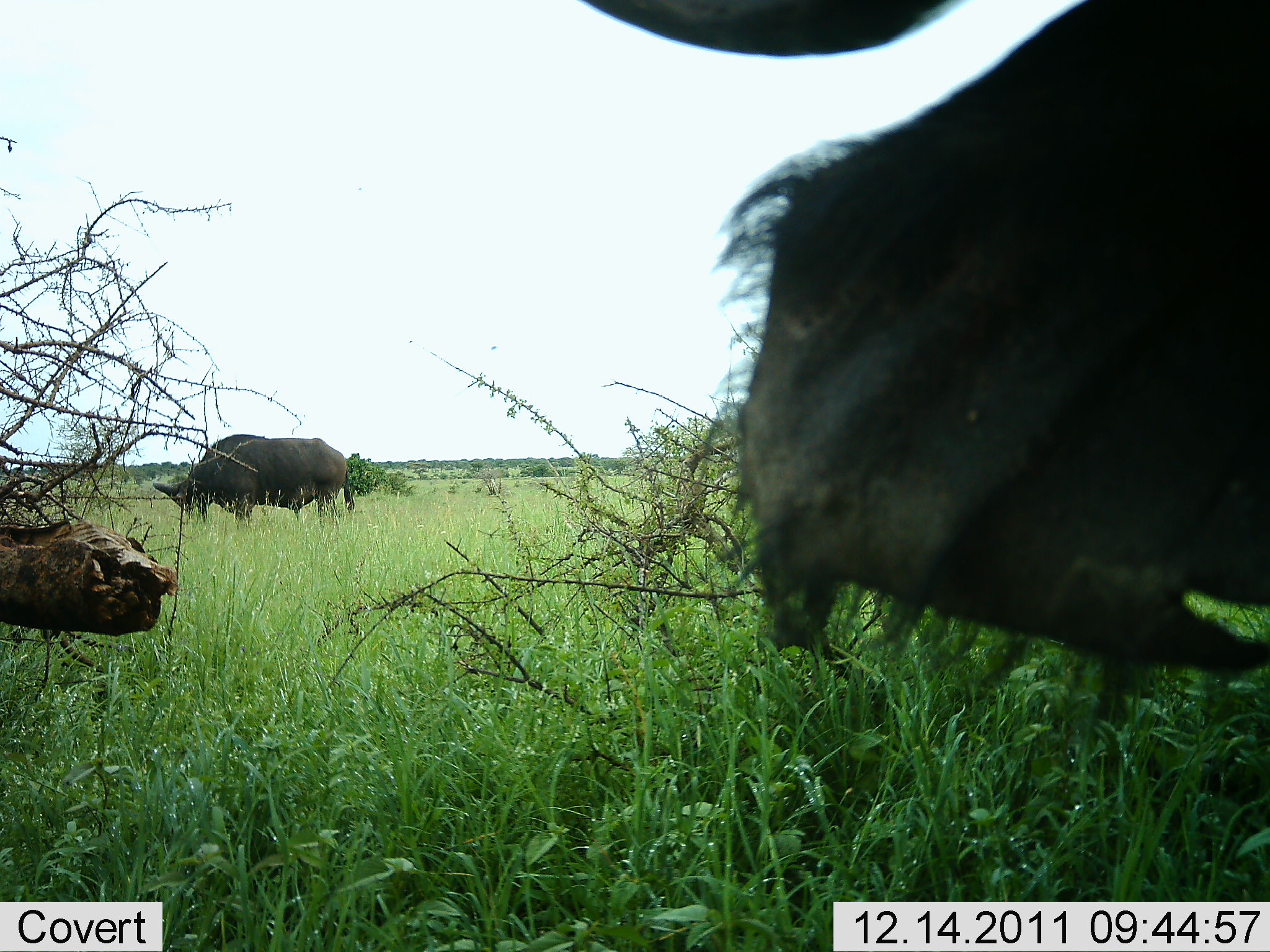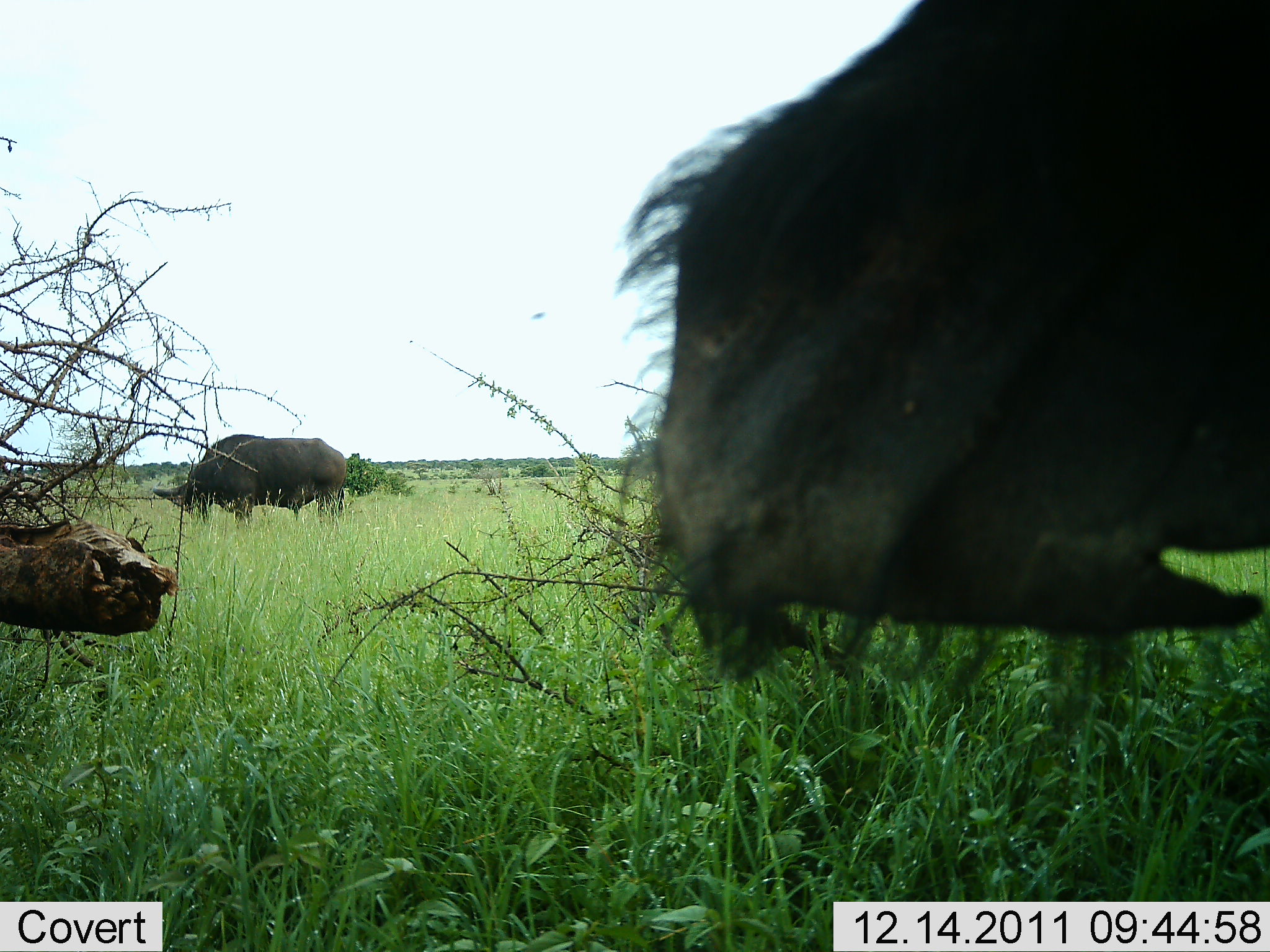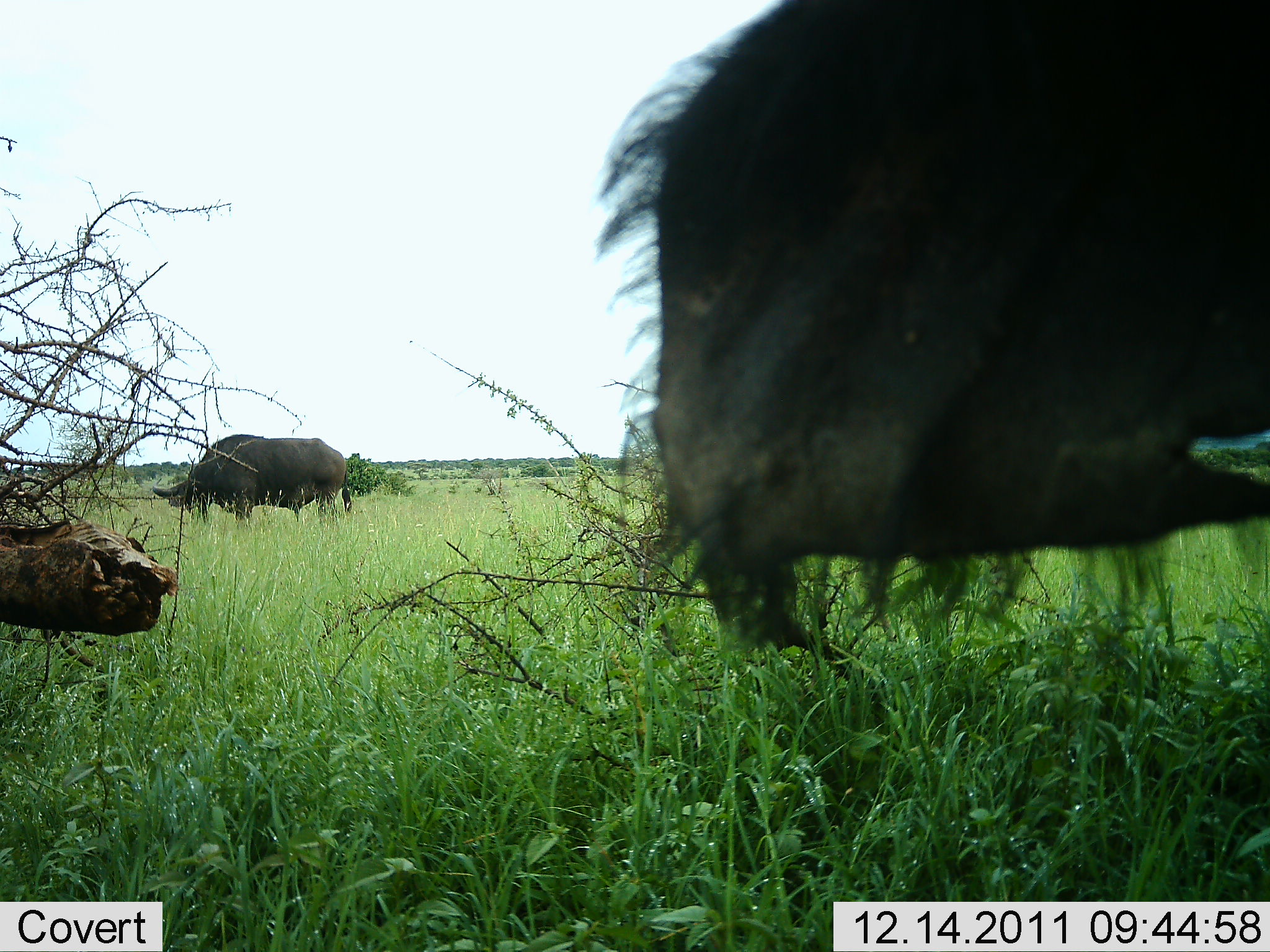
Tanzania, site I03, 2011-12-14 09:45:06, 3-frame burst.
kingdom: Animalia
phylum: Chordata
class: Mammalia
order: Artiodactyla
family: Bovidae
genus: Syncerus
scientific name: Syncerus caffer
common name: cape buffalo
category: buffalo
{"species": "buffalo (cape buffalo) (Syncerus caffer)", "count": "2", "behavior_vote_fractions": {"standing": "79%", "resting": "0%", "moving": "7%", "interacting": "7%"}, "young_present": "0%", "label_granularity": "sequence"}